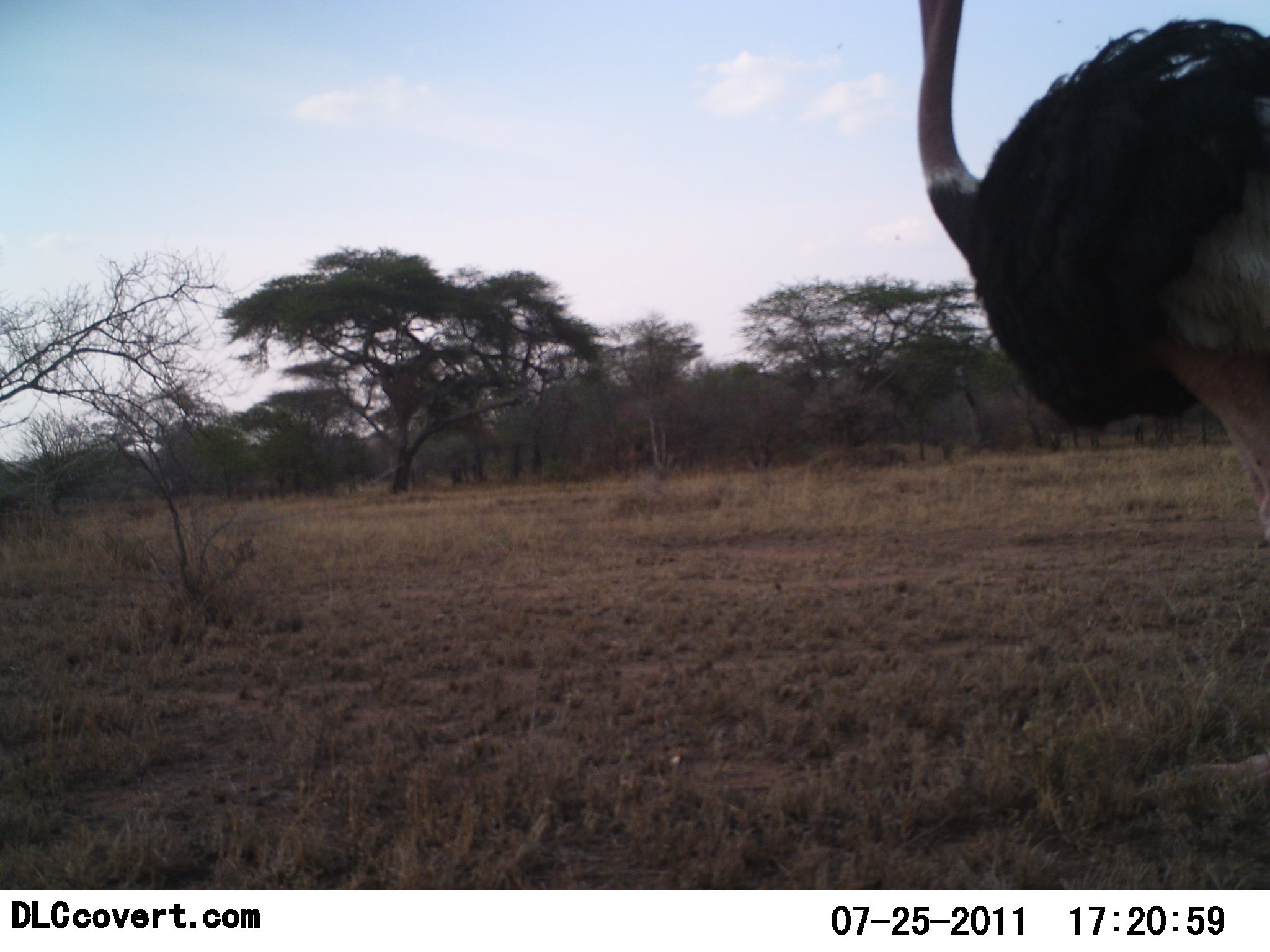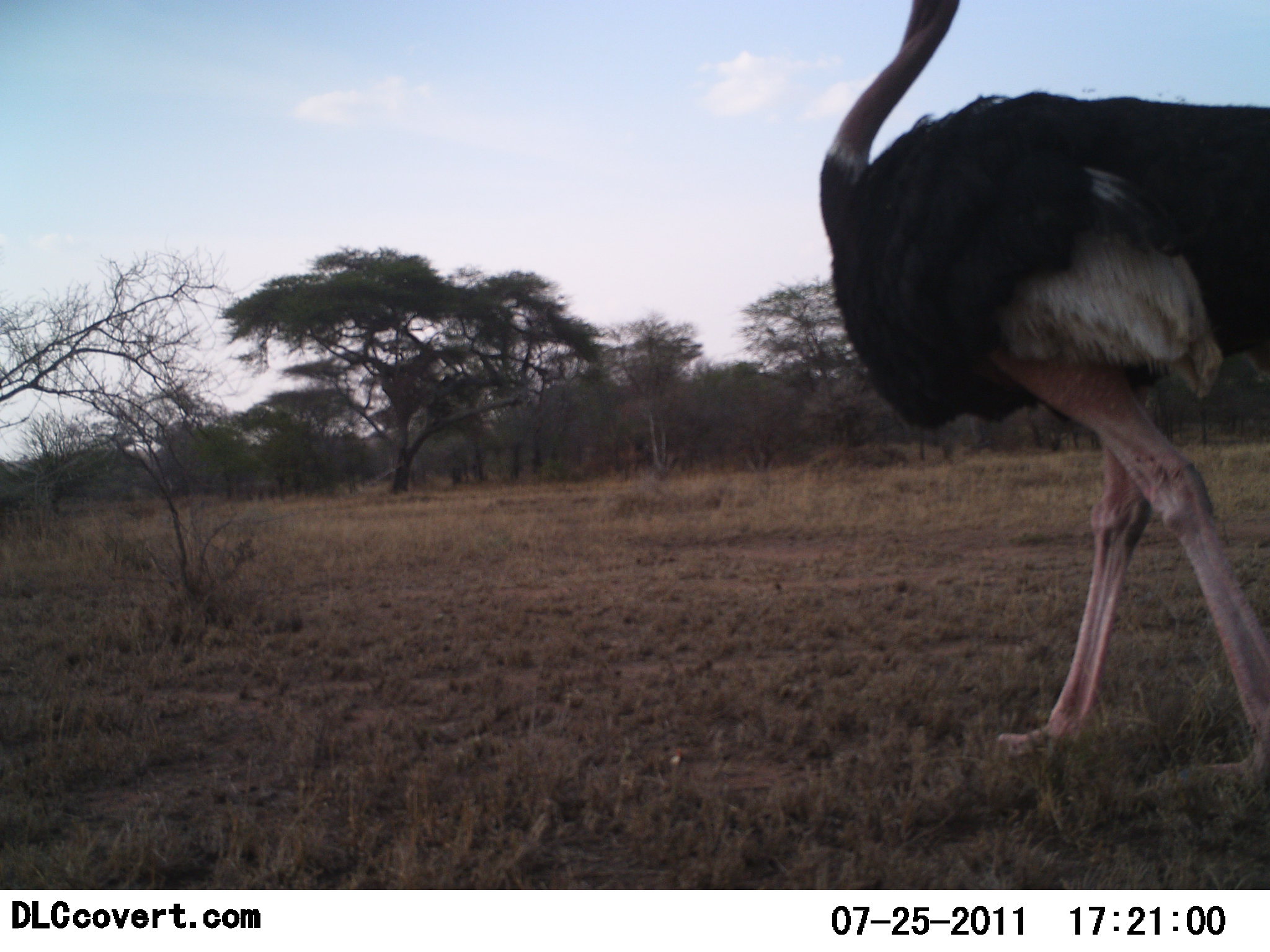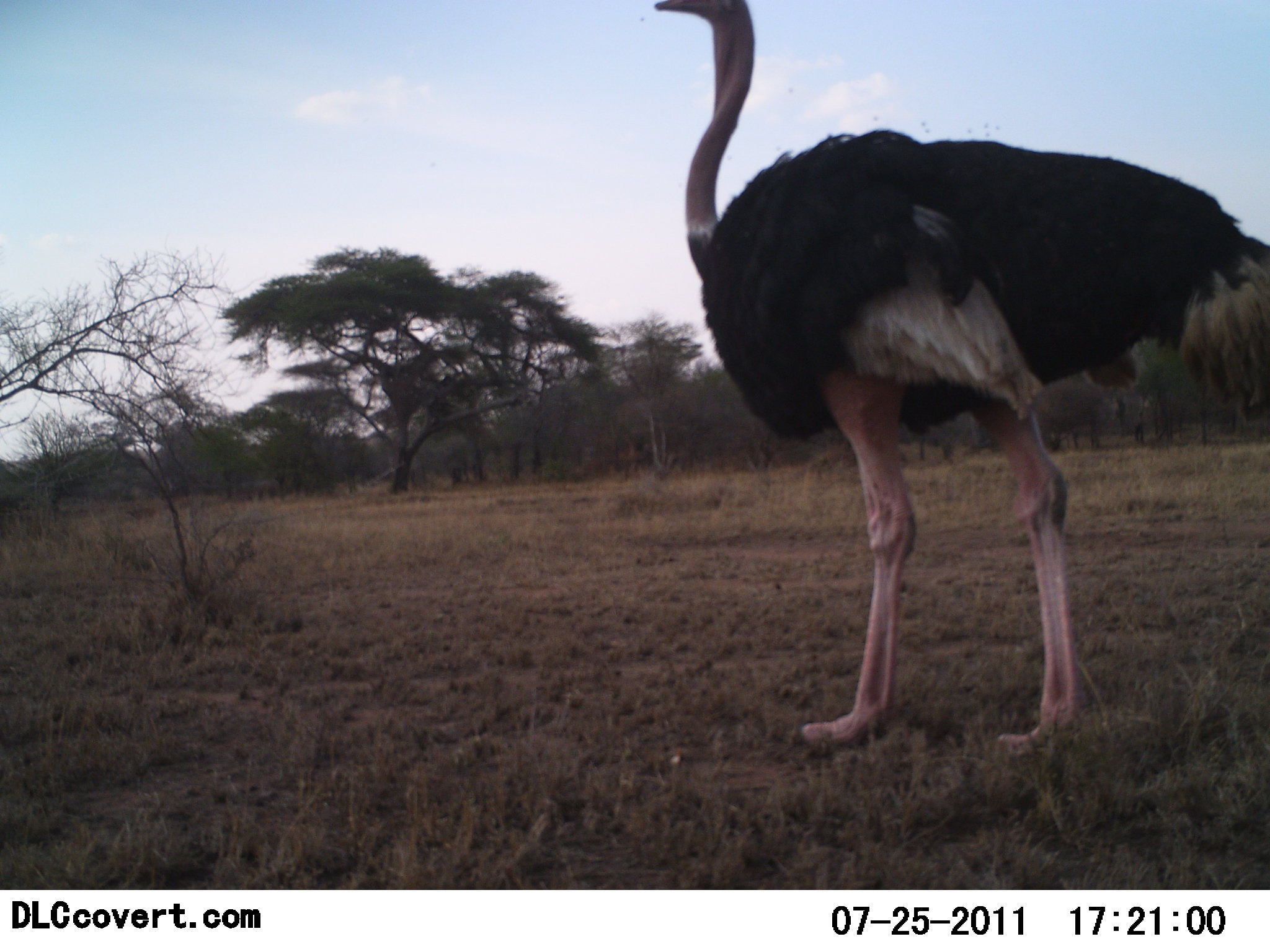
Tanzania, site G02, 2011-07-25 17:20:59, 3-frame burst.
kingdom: Animalia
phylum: Chordata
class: Aves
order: Struthioniformes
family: Struthionidae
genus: Struthio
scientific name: Struthio camelus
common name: ostrich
Ostrich (Struthio camelus), count 1. Behavior (volunteer vote fractions): standing 0%, resting 0%, moving 100%, interacting 0%. Young present (vote fraction): 0%. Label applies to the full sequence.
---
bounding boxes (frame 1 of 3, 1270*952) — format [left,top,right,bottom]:
animal: [914,0,1270,547]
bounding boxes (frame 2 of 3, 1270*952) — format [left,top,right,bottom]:
animal: [816,0,1270,833]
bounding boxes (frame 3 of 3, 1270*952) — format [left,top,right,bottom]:
animal: [655,0,1269,774]